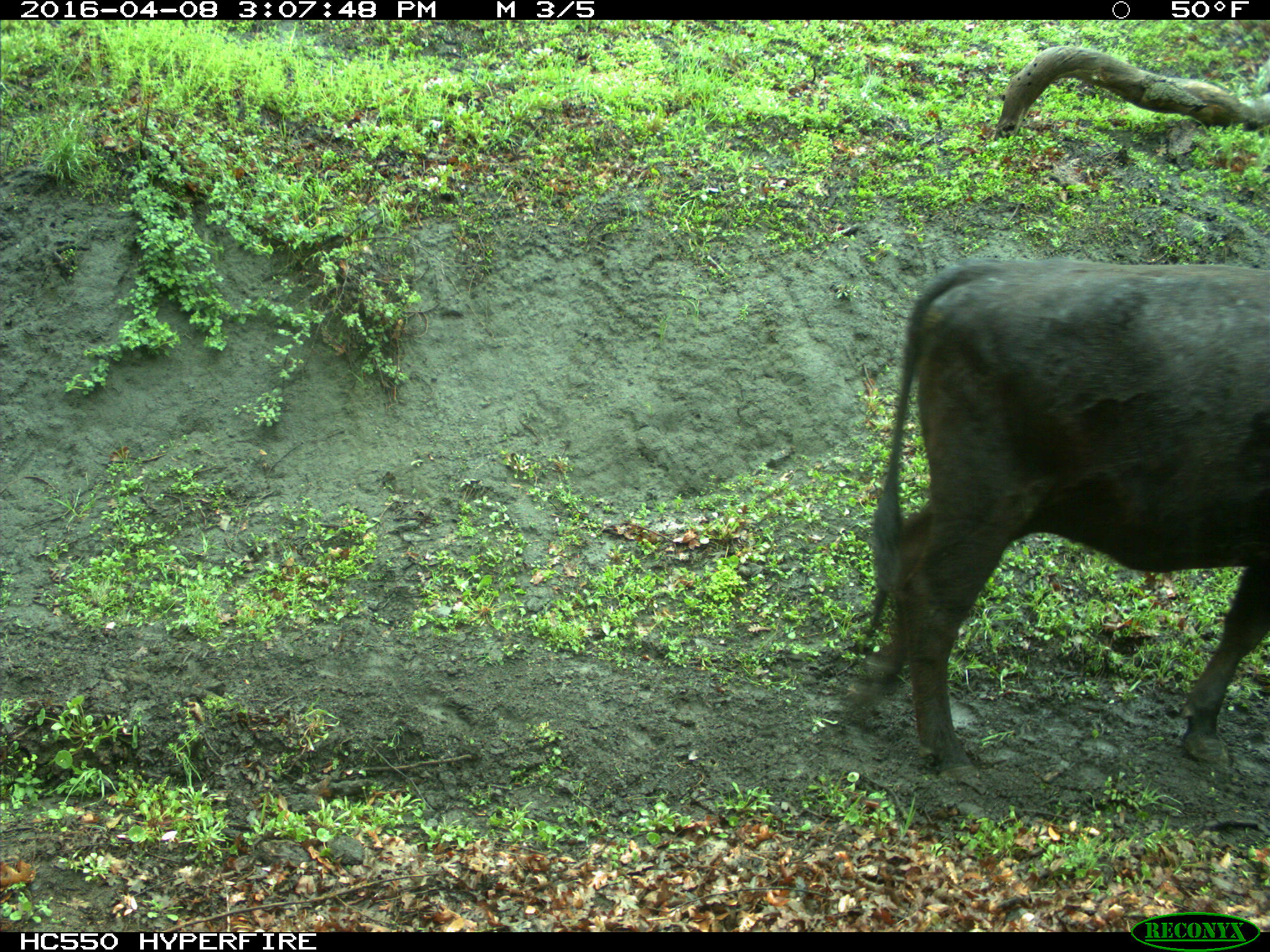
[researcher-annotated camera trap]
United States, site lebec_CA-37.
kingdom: Animalia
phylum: Chordata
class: Mammalia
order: Artiodactyla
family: Bovidae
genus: Bos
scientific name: Bos taurus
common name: domestic cow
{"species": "Bos taurus (domestic cow)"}